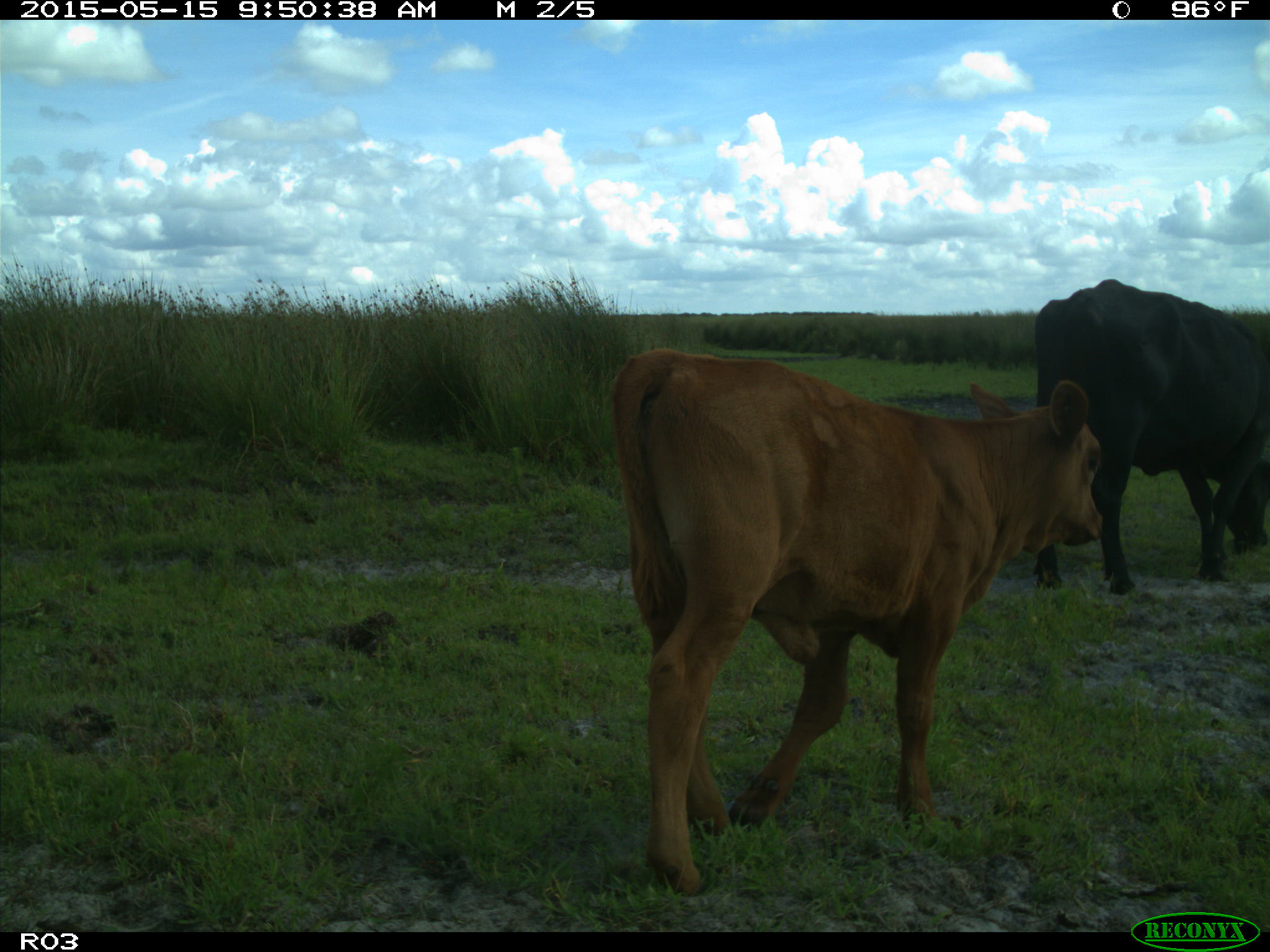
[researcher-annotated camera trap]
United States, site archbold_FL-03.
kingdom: Animalia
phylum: Chordata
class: Mammalia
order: Artiodactyla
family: Bovidae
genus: Bos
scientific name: Bos taurus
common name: domestic cow